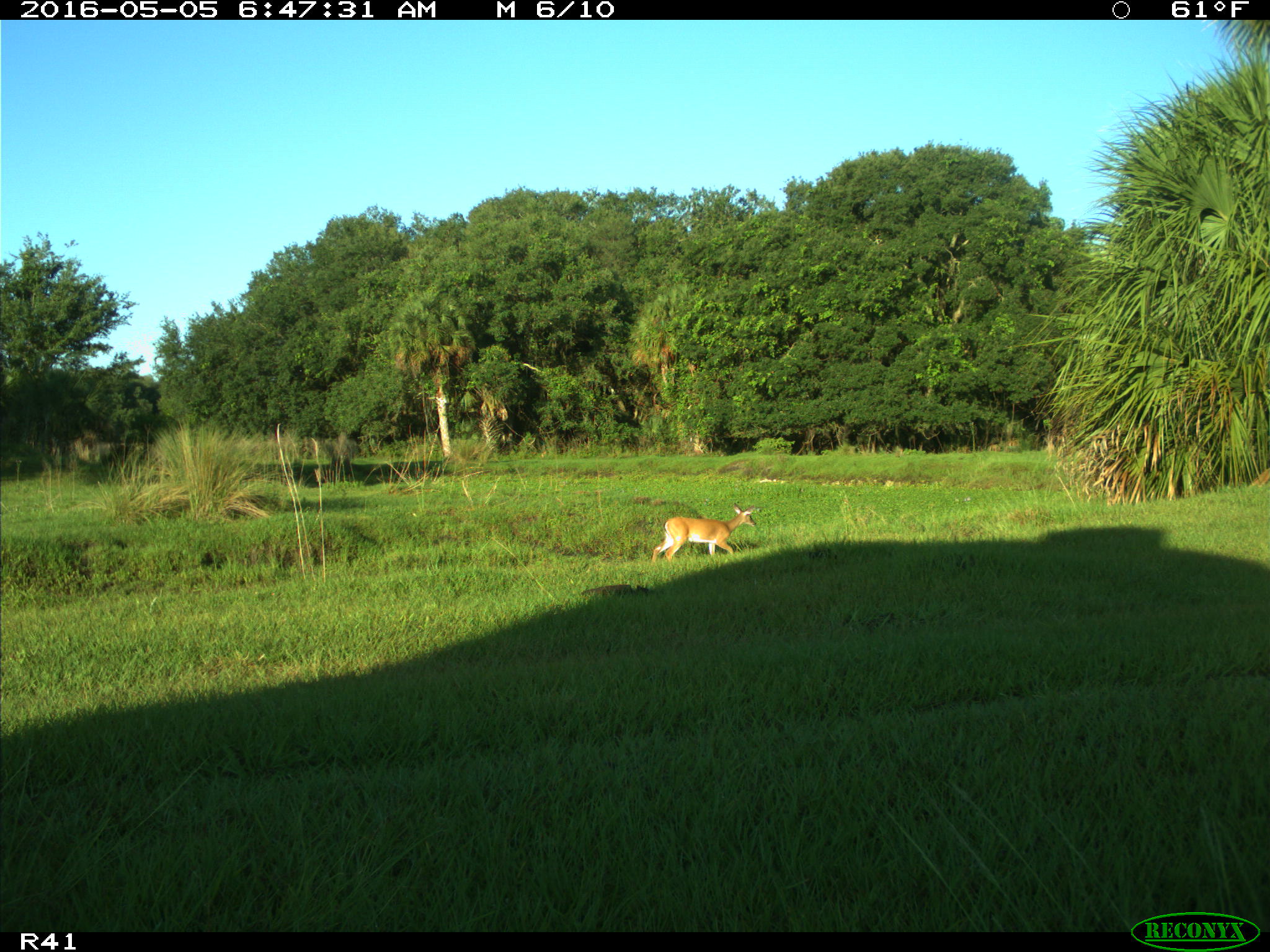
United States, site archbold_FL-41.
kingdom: Animalia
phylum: Chordata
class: Mammalia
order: Artiodactyla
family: Cervidae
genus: Odocoileus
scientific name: Odocoileus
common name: deer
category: unidentified deer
Unidentified deer (deer) (Odocoileus).